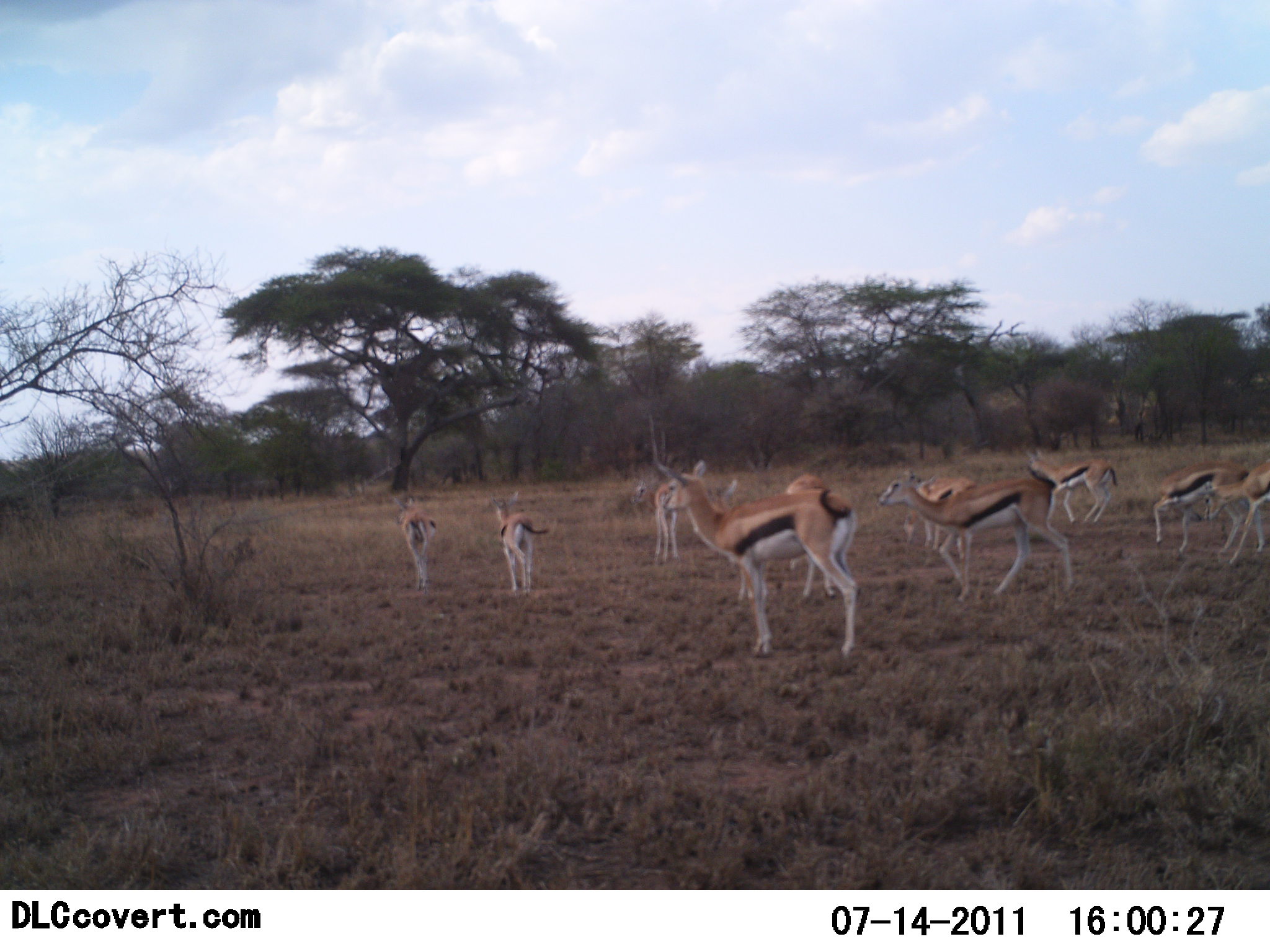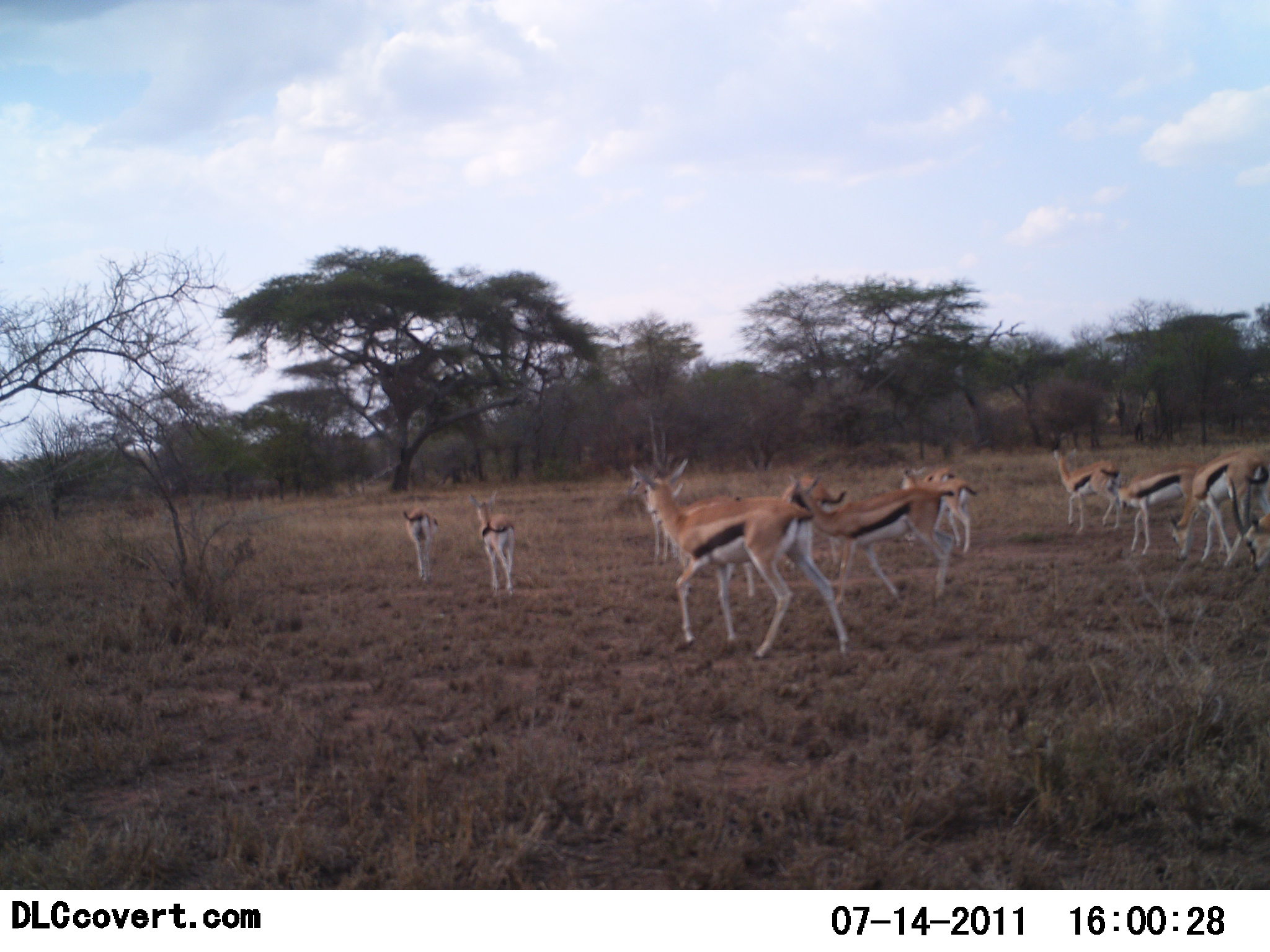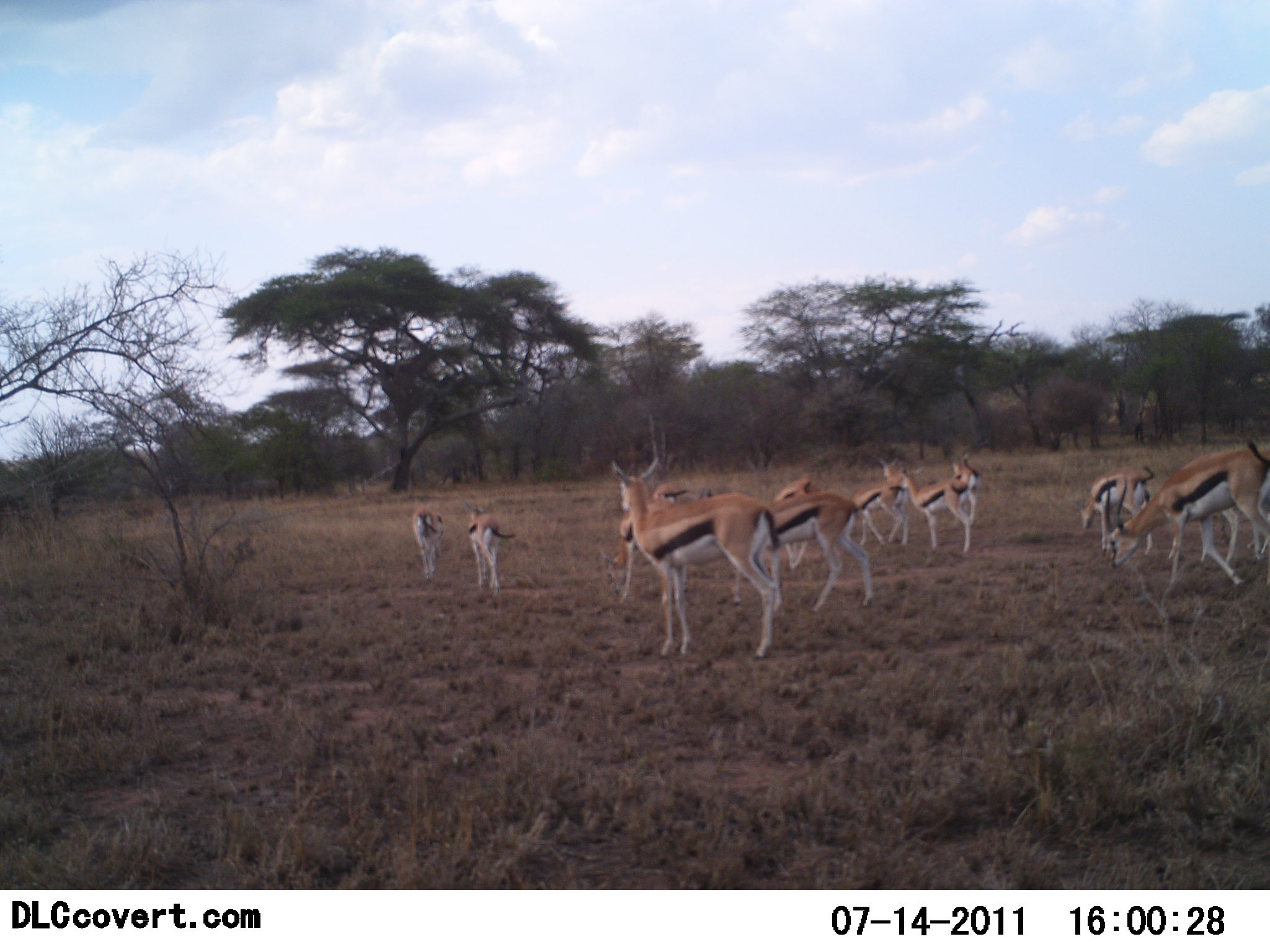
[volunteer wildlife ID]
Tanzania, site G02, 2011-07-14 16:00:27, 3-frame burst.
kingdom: Animalia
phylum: Chordata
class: Mammalia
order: Artiodactyla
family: Bovidae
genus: Eudorcas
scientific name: Eudorcas thomsonii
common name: thomson's gazelle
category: gazellethomsons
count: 11-50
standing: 8%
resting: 0%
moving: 100%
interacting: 8%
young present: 15%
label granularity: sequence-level